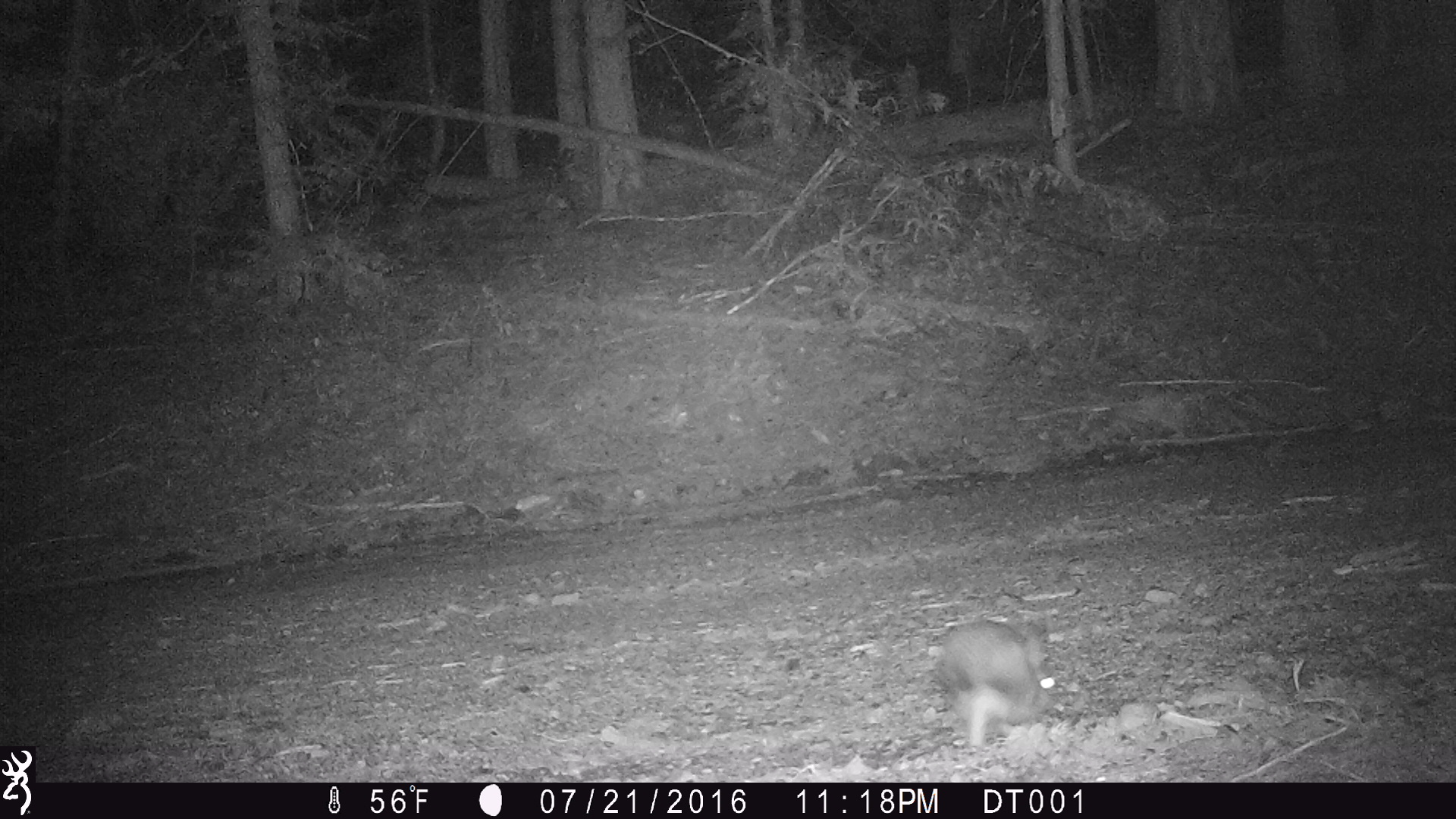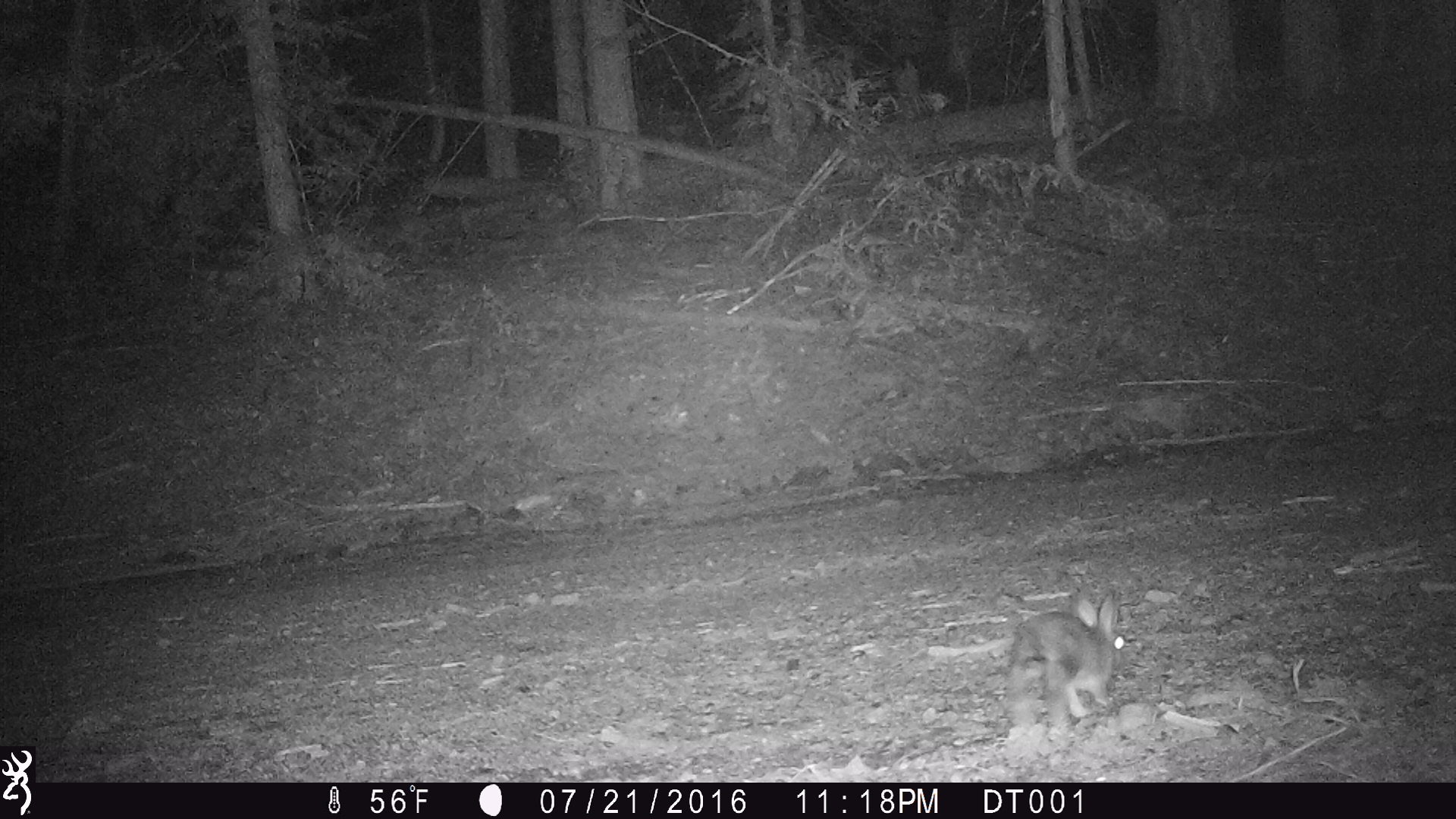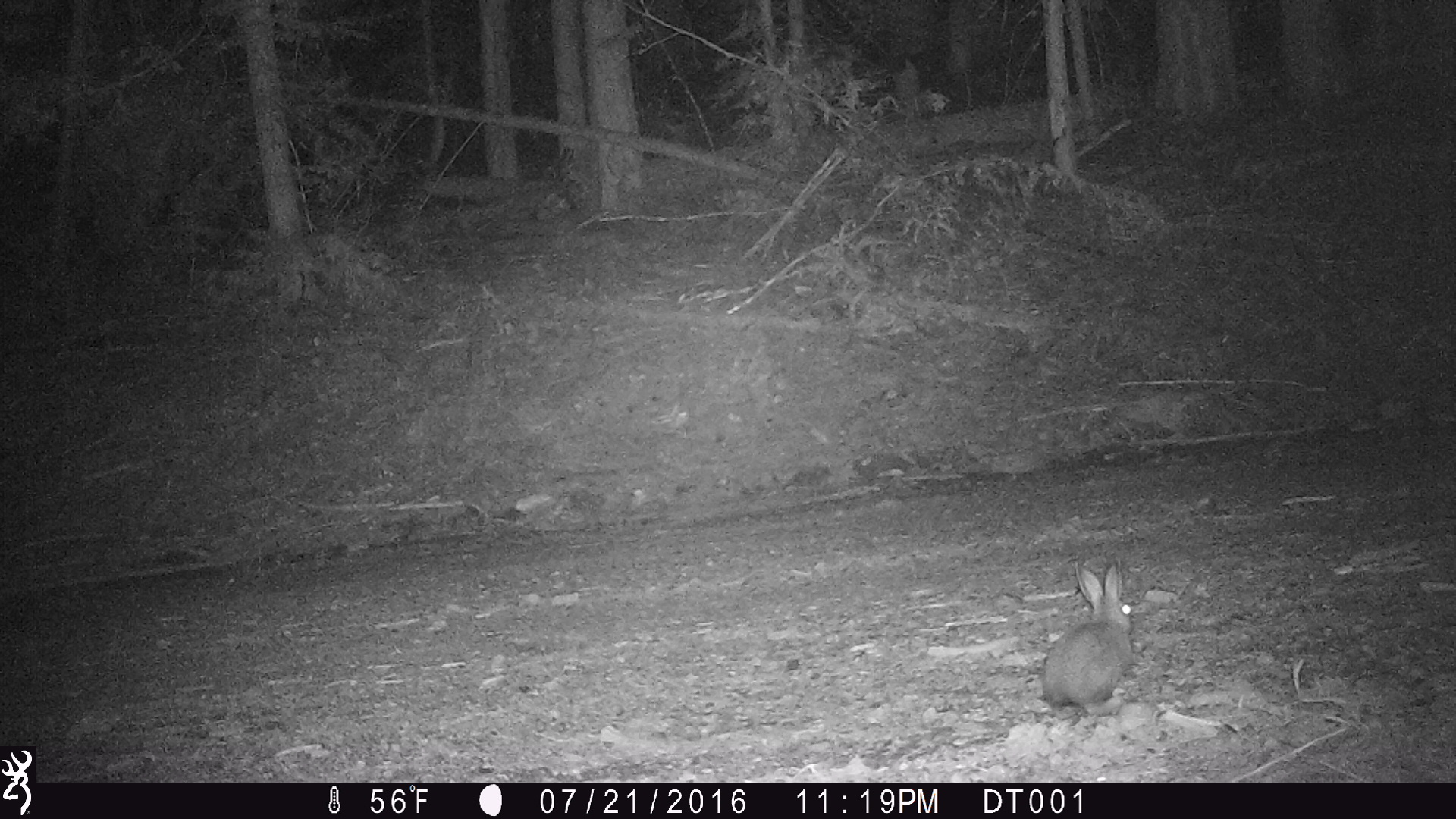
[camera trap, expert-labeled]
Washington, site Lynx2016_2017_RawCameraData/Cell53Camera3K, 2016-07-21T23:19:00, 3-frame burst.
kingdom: Animalia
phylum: Chordata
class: Mammalia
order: Lagomorpha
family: Leporidae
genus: Lepus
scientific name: Lepus americanus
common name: snowshoe hare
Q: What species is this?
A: Lepus americanus (snowshoe hare).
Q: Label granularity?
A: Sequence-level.